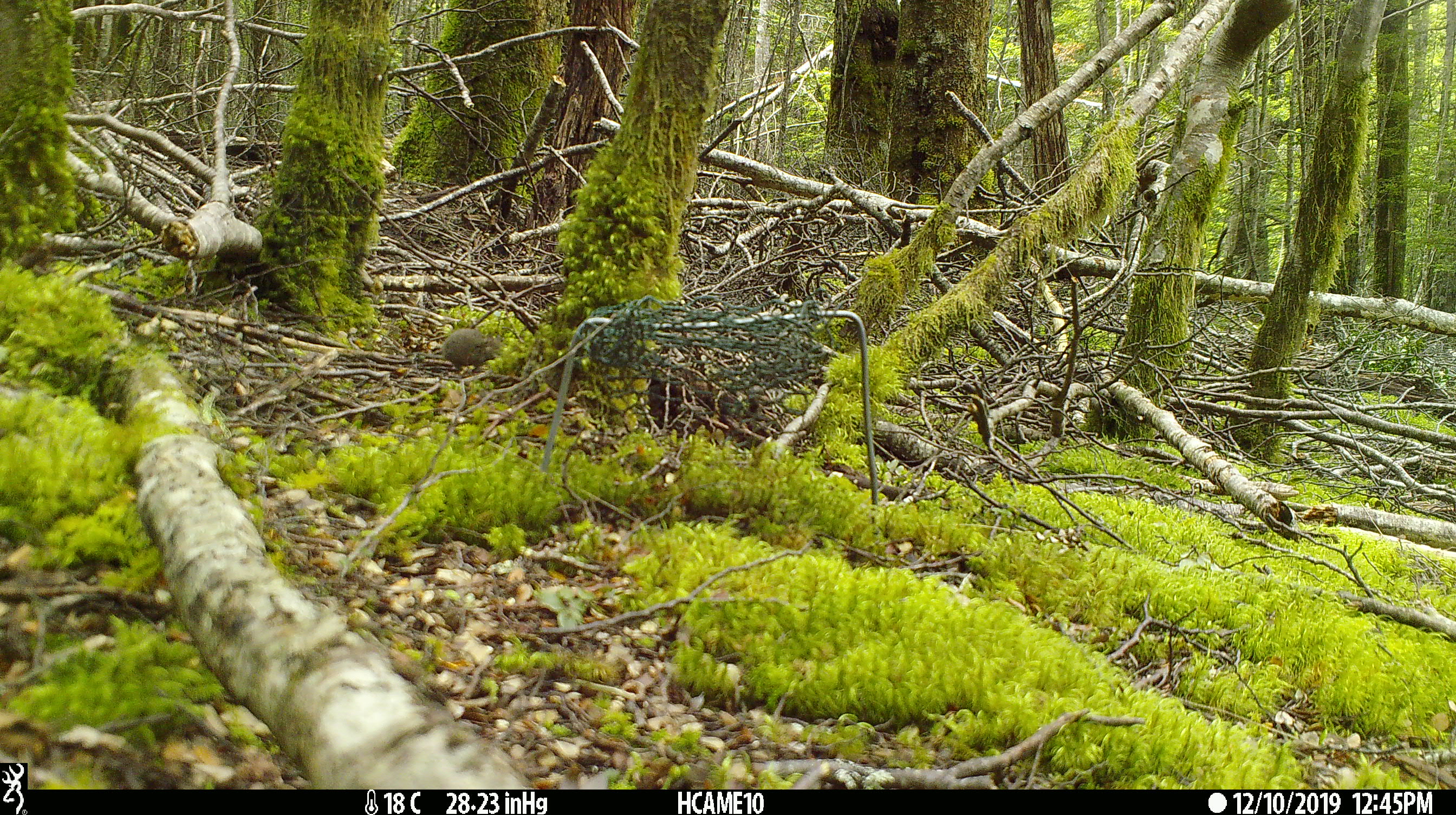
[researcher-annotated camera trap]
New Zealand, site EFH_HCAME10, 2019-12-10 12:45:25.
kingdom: Animalia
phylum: Chordata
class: Mammalia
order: Rodentia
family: Muridae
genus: Mus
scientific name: Mus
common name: mouse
Mouse (Mus).